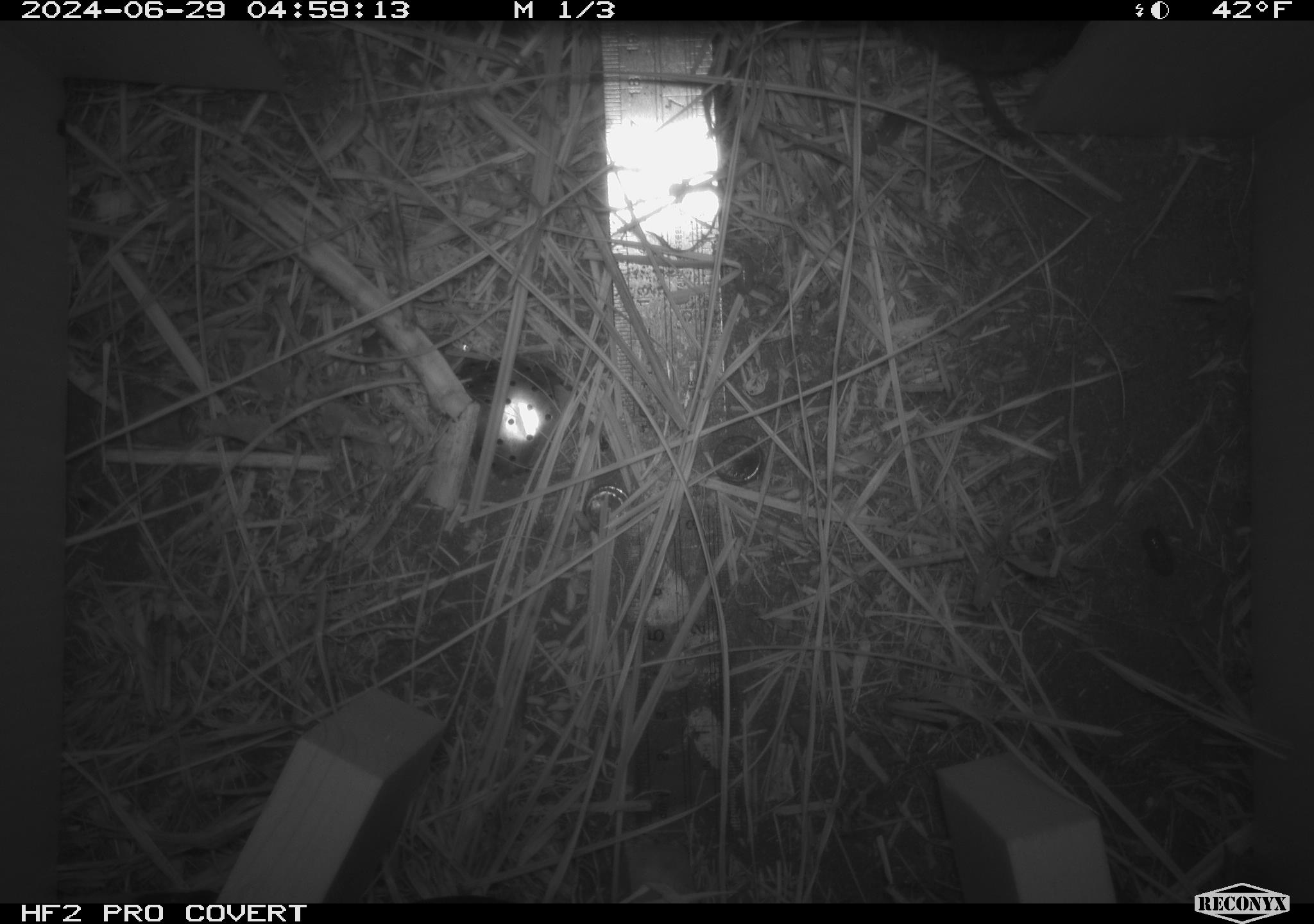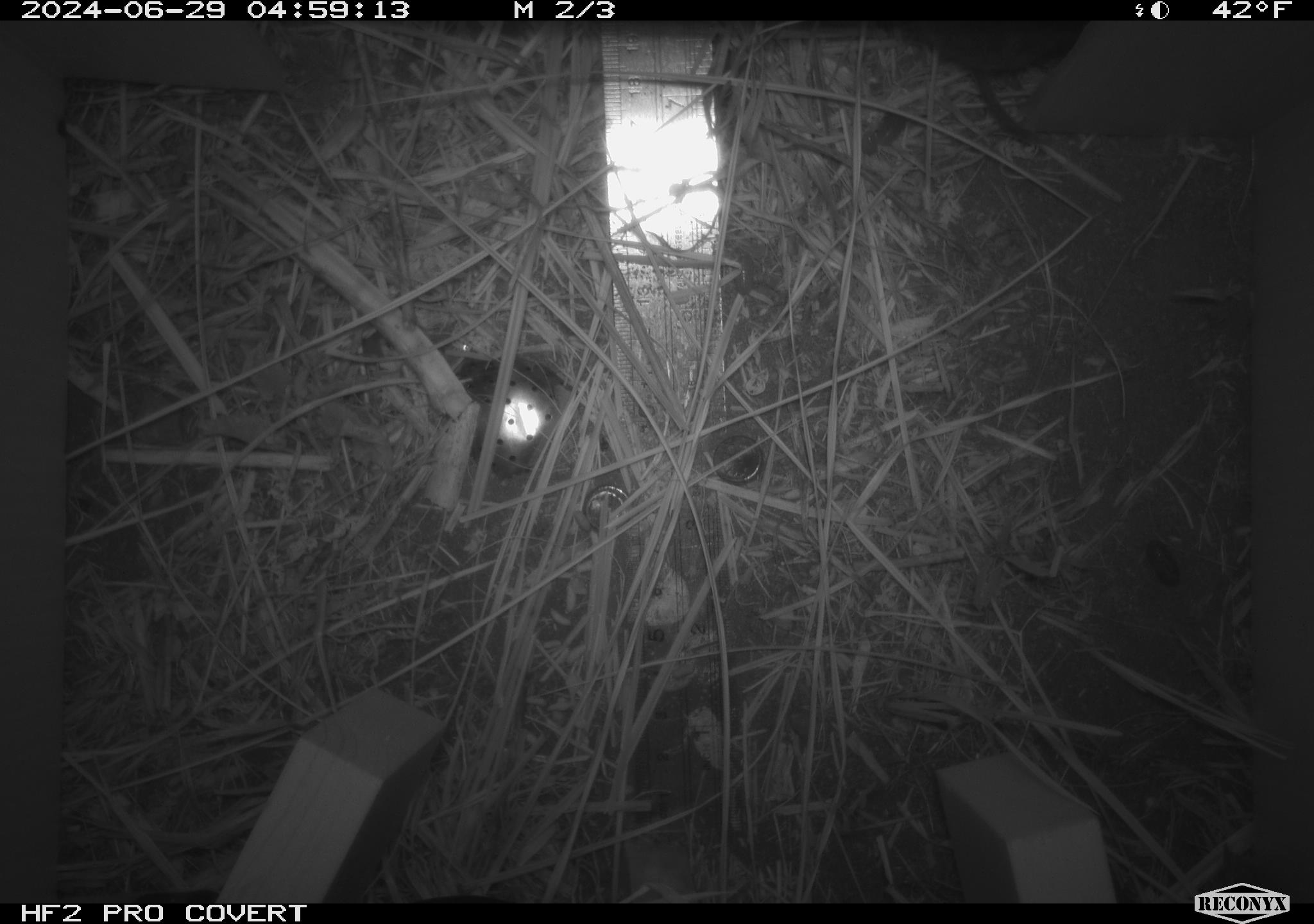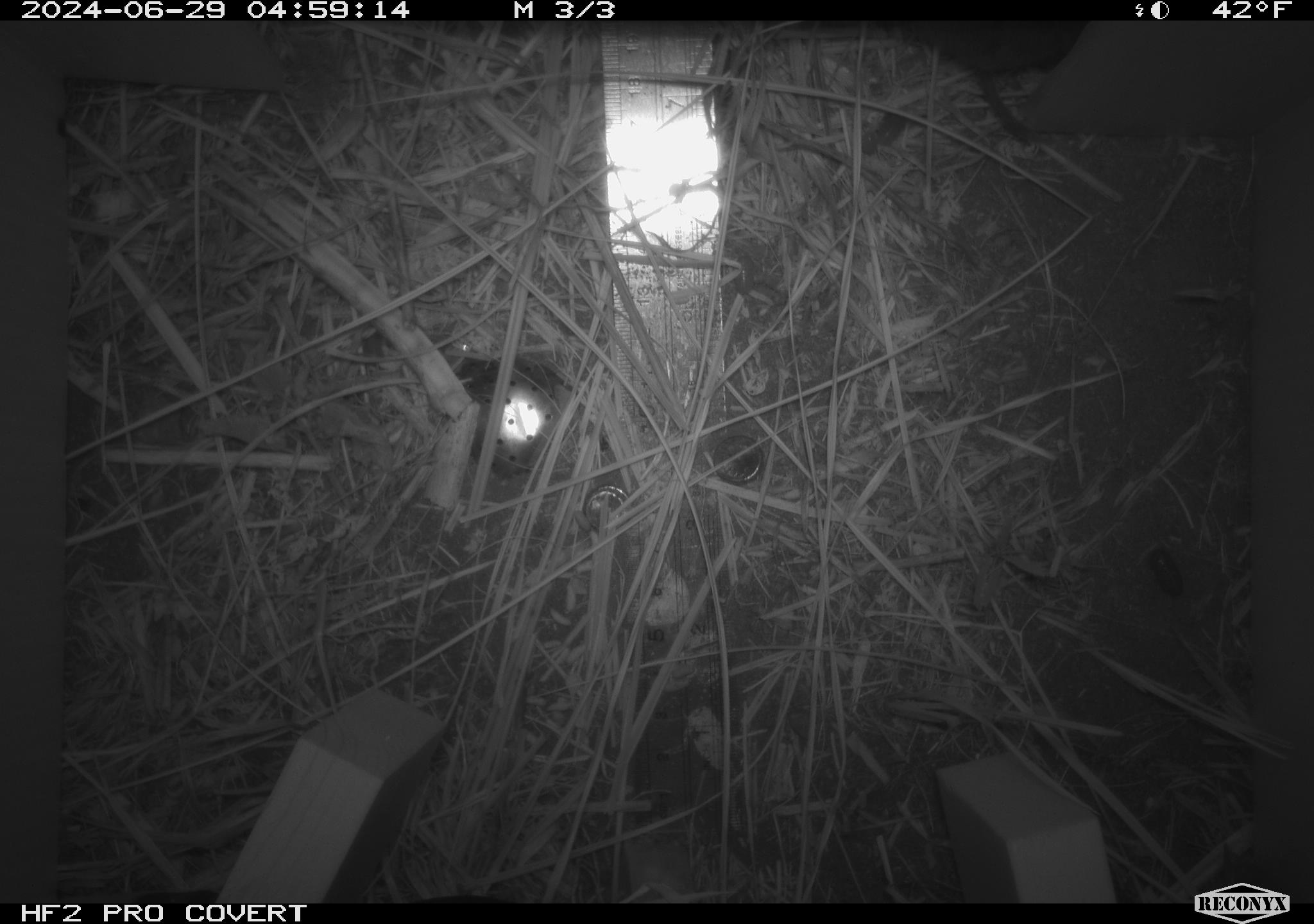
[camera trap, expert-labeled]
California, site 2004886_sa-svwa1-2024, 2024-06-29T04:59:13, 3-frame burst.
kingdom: Animalia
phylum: Chordata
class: Mammalia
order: Rodentia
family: Cricetidae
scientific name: Arvicolinae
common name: voles, lemmings, and muskrats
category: arvicolinae subfamily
Arvicolinae subfamily (voles, lemmings, and muskrats) (Arvicolinae).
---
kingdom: Animalia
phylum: Arthropoda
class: Malacostraca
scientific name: Malacostraca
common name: amphipods, crabs, isopods, krill, lobsters and shrimps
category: malacostracan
Malacostracan (amphipods, crabs, isopods, krill, lobsters and shrimps) (Malacostraca).